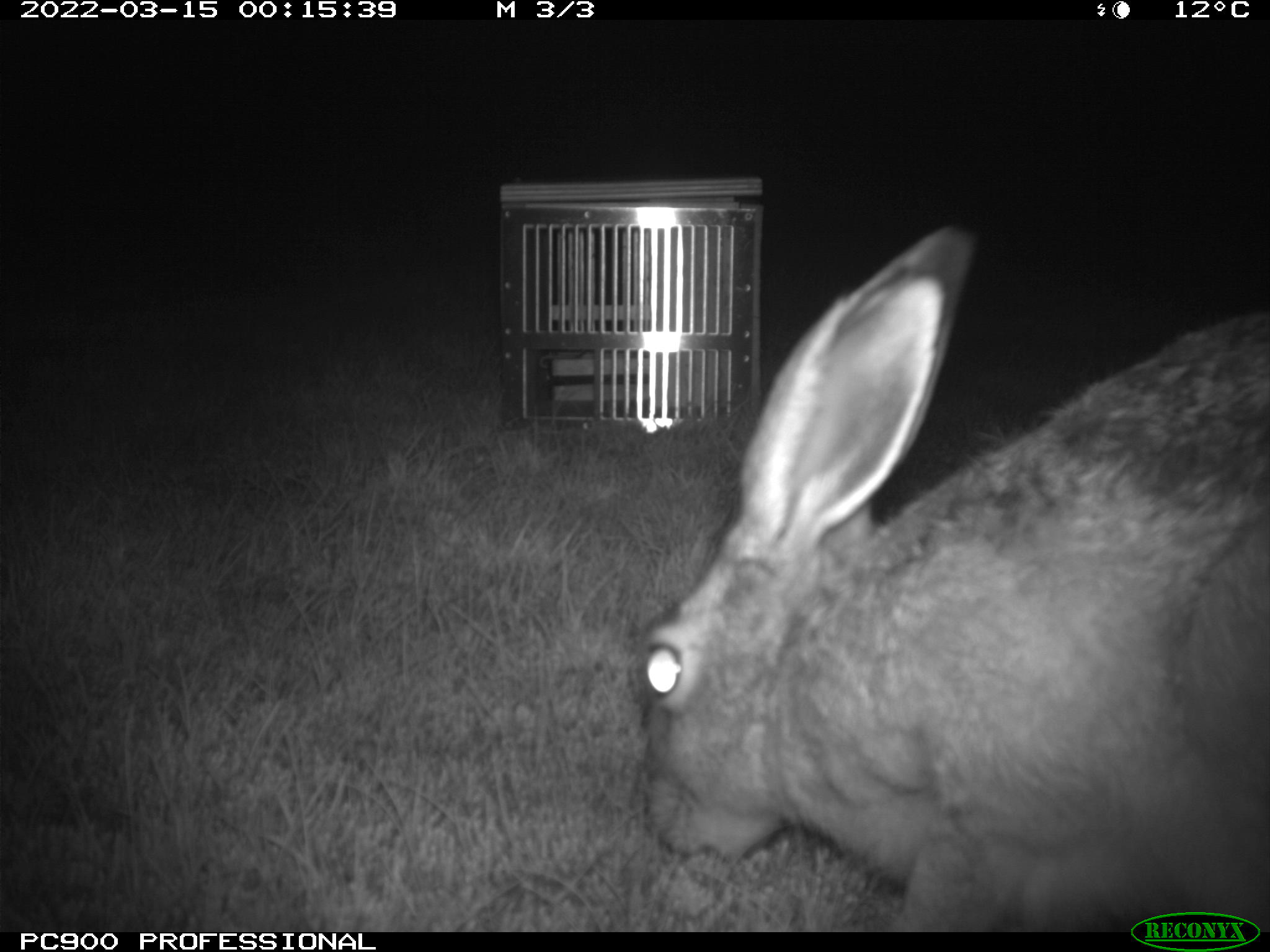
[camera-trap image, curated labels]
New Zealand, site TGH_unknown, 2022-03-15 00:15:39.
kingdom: Animalia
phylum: Chordata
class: Mammalia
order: Lagomorpha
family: Leporidae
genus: Lepus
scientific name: Lepus europaeus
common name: brown hare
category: hare